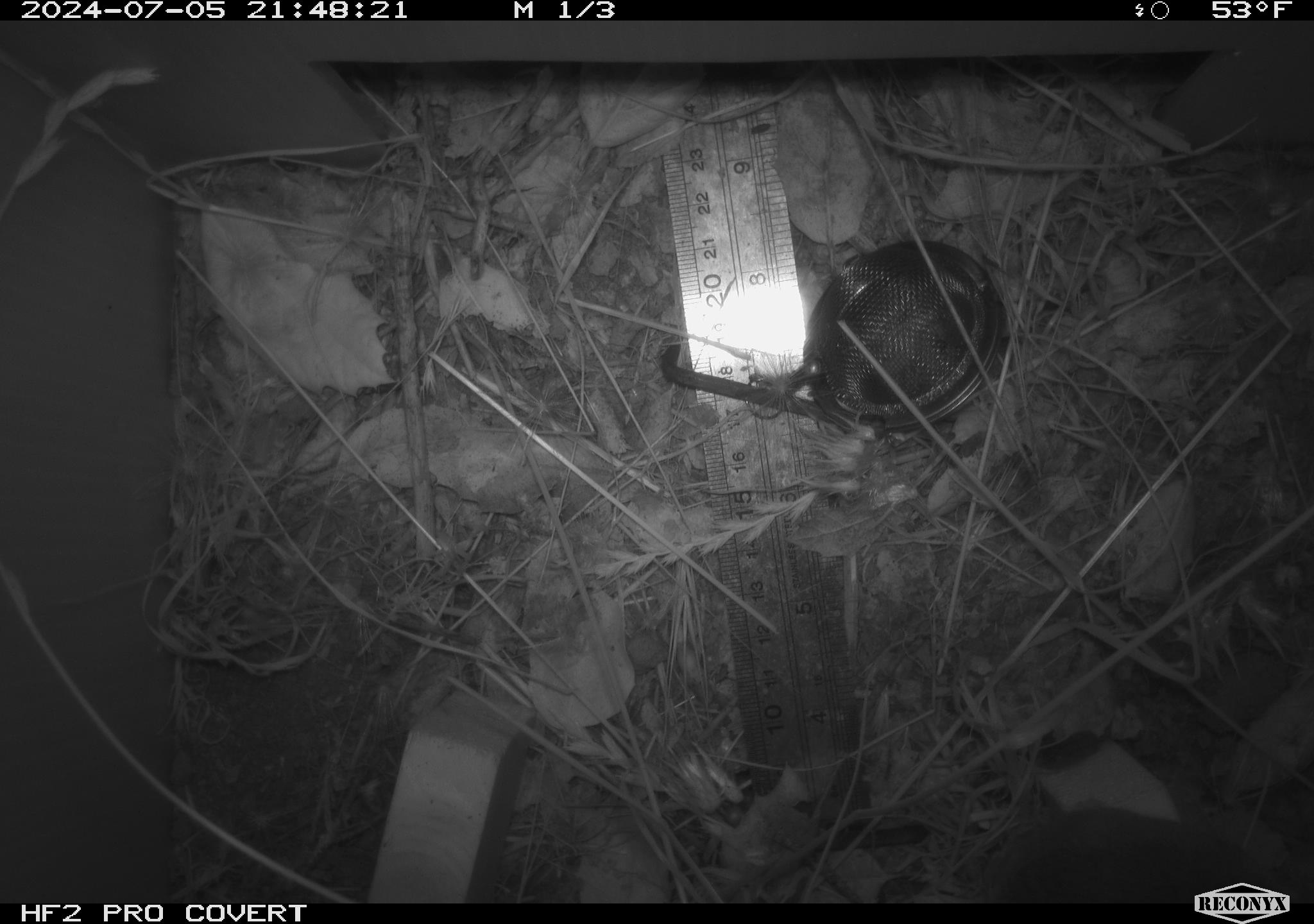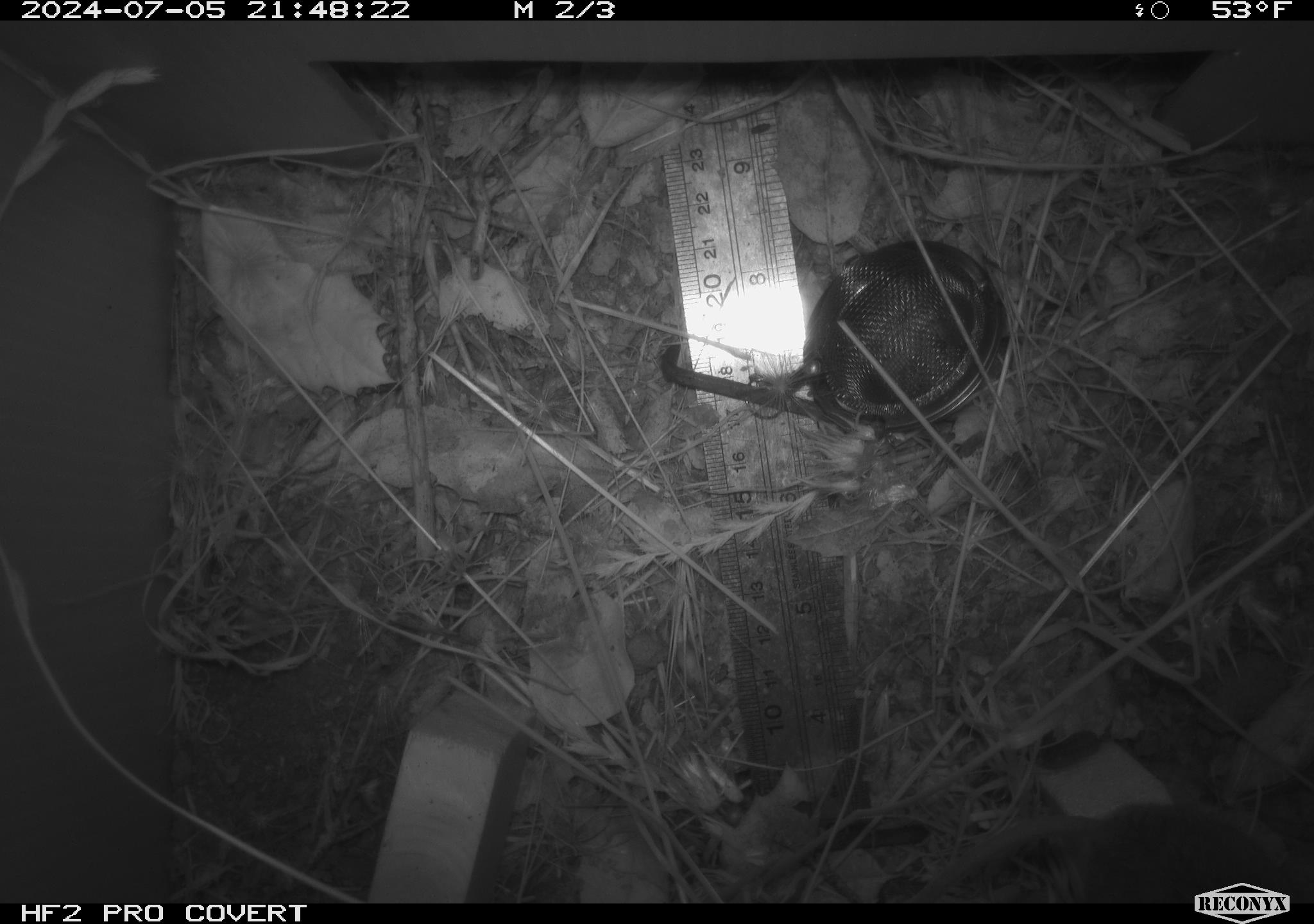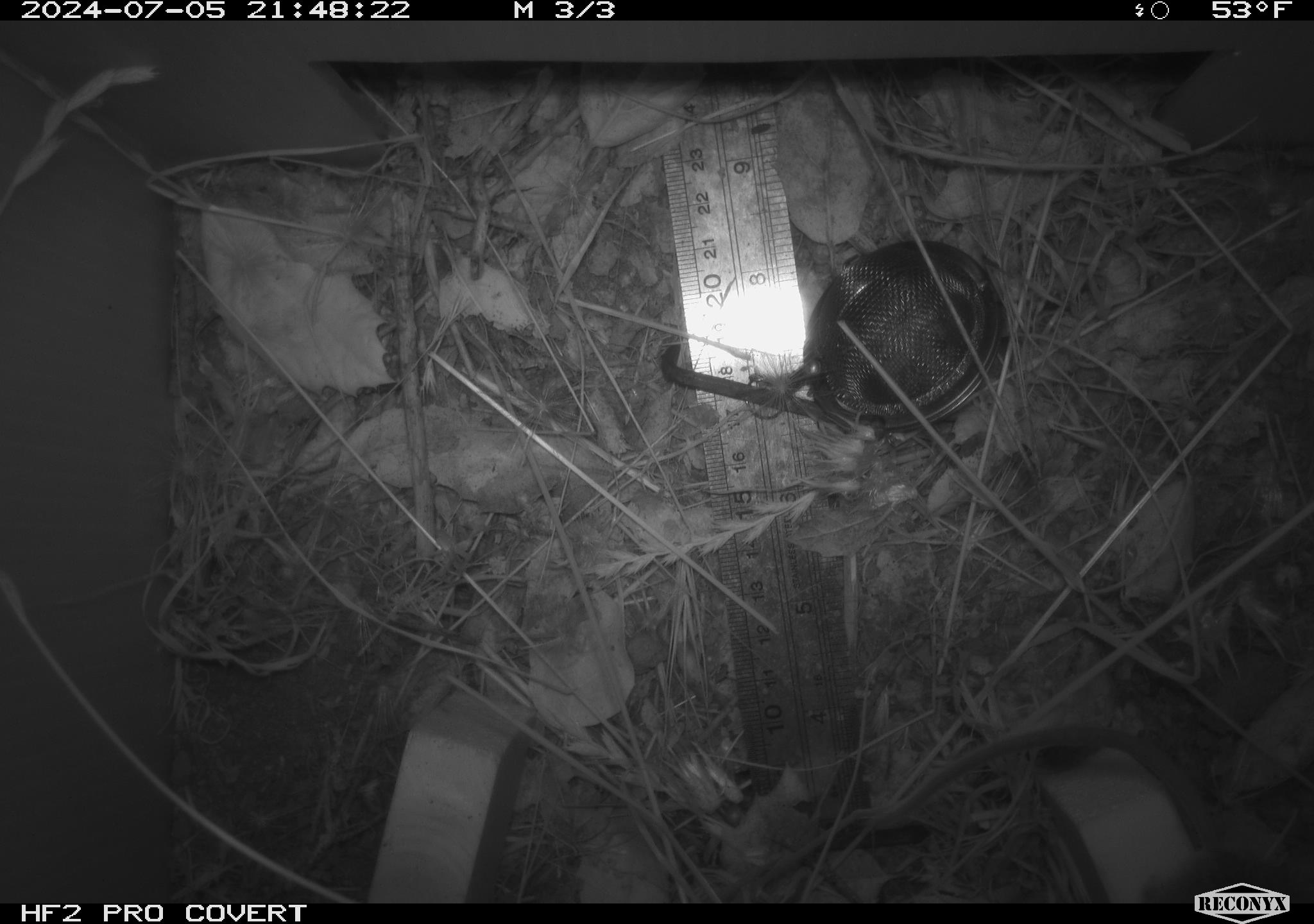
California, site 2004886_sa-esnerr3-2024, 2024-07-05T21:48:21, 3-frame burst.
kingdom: Animalia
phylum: Chordata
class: Mammalia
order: Rodentia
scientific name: Rodentia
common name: rodent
Rodent (Rodentia).